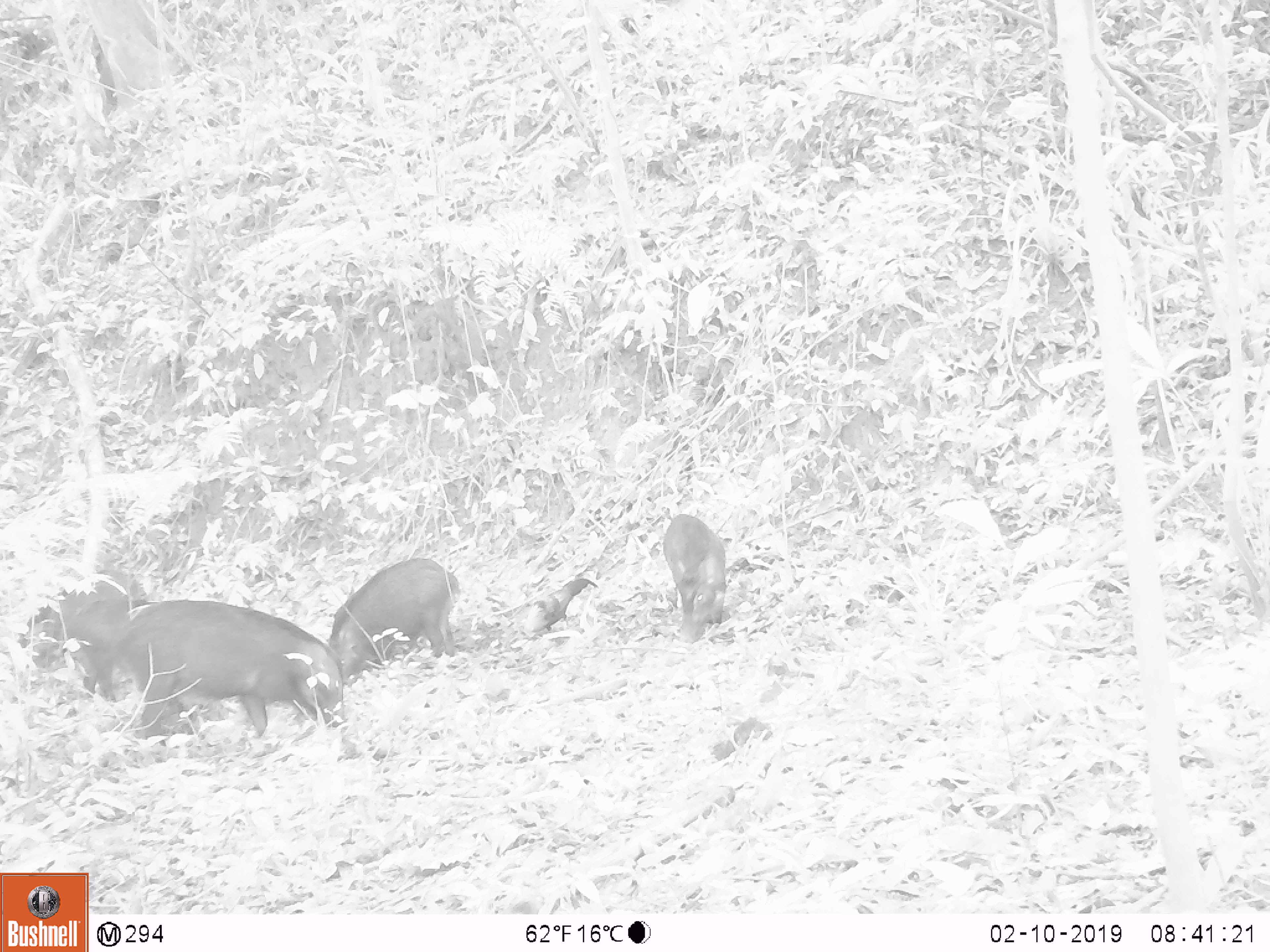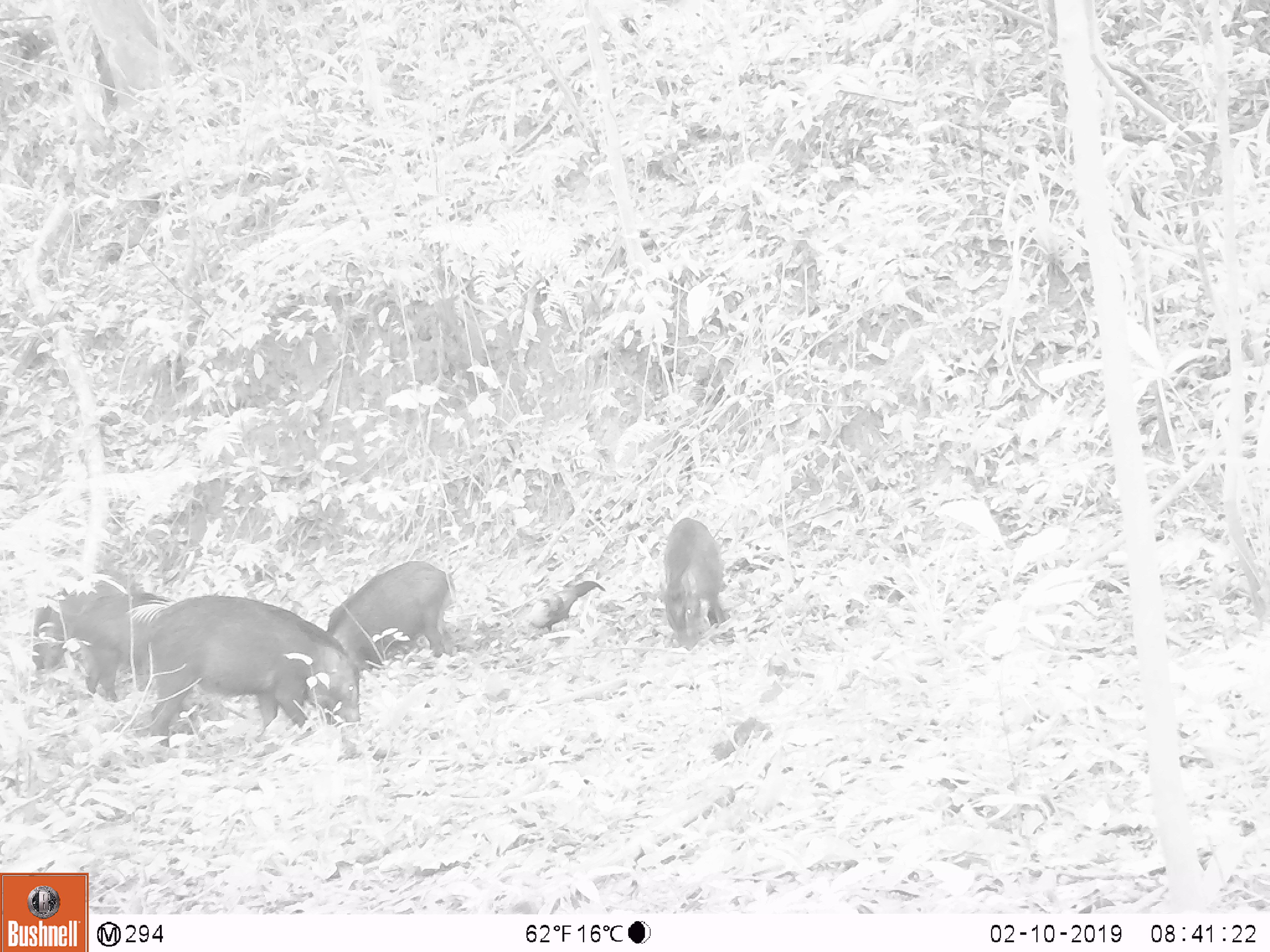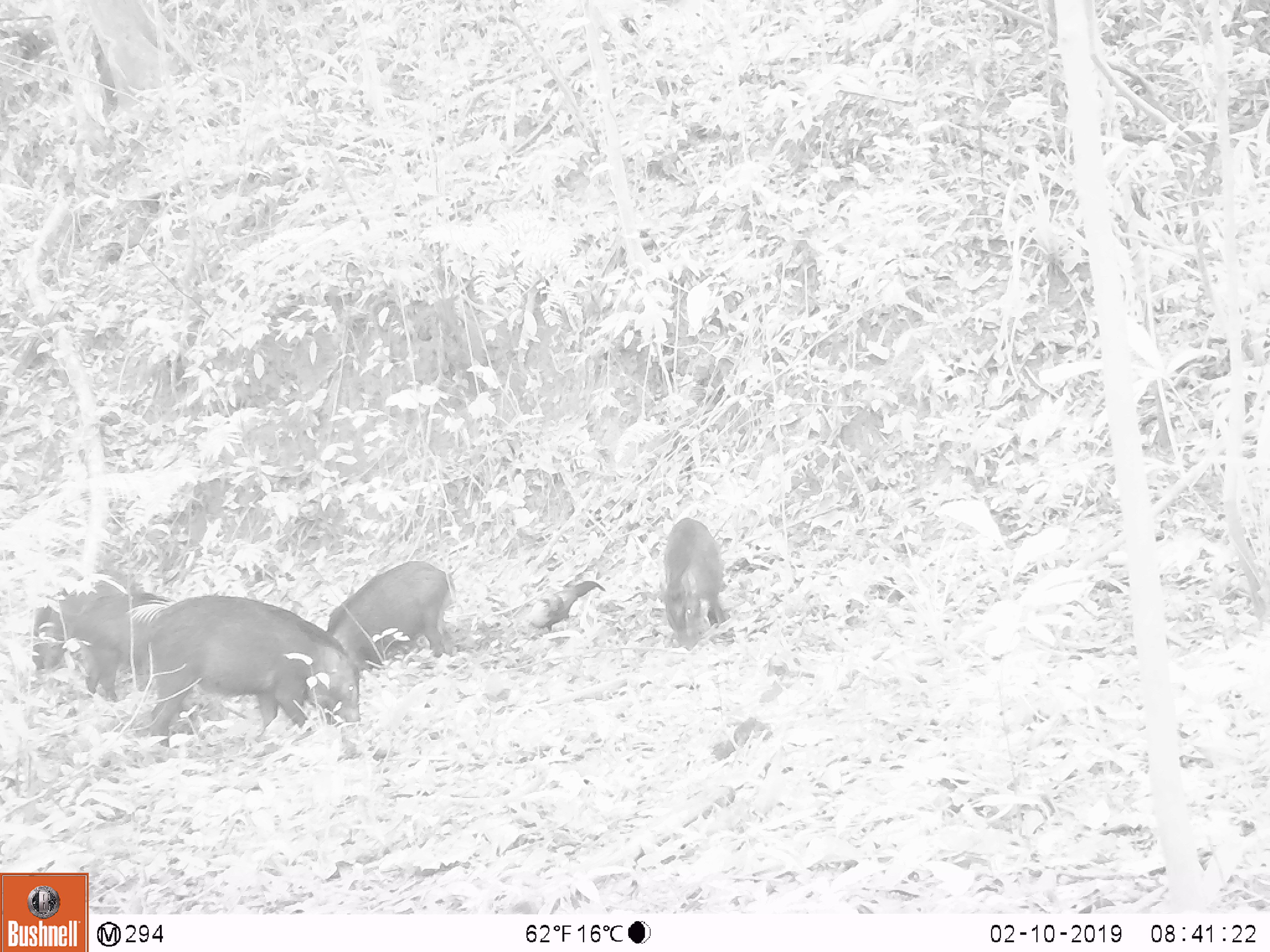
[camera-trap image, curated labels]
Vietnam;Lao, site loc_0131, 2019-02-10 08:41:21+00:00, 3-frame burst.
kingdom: Animalia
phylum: Chordata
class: Mammalia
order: Artiodactyla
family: Suidae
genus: Sus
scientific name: Sus scrofa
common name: eurasian wild pig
Eurasian wild pig (Sus scrofa). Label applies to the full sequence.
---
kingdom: Animalia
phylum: Chordata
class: Aves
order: Galliformes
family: Phasianidae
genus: Gallus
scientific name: Gallus gallus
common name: red junglefowl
Red junglefowl (Gallus gallus). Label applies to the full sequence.